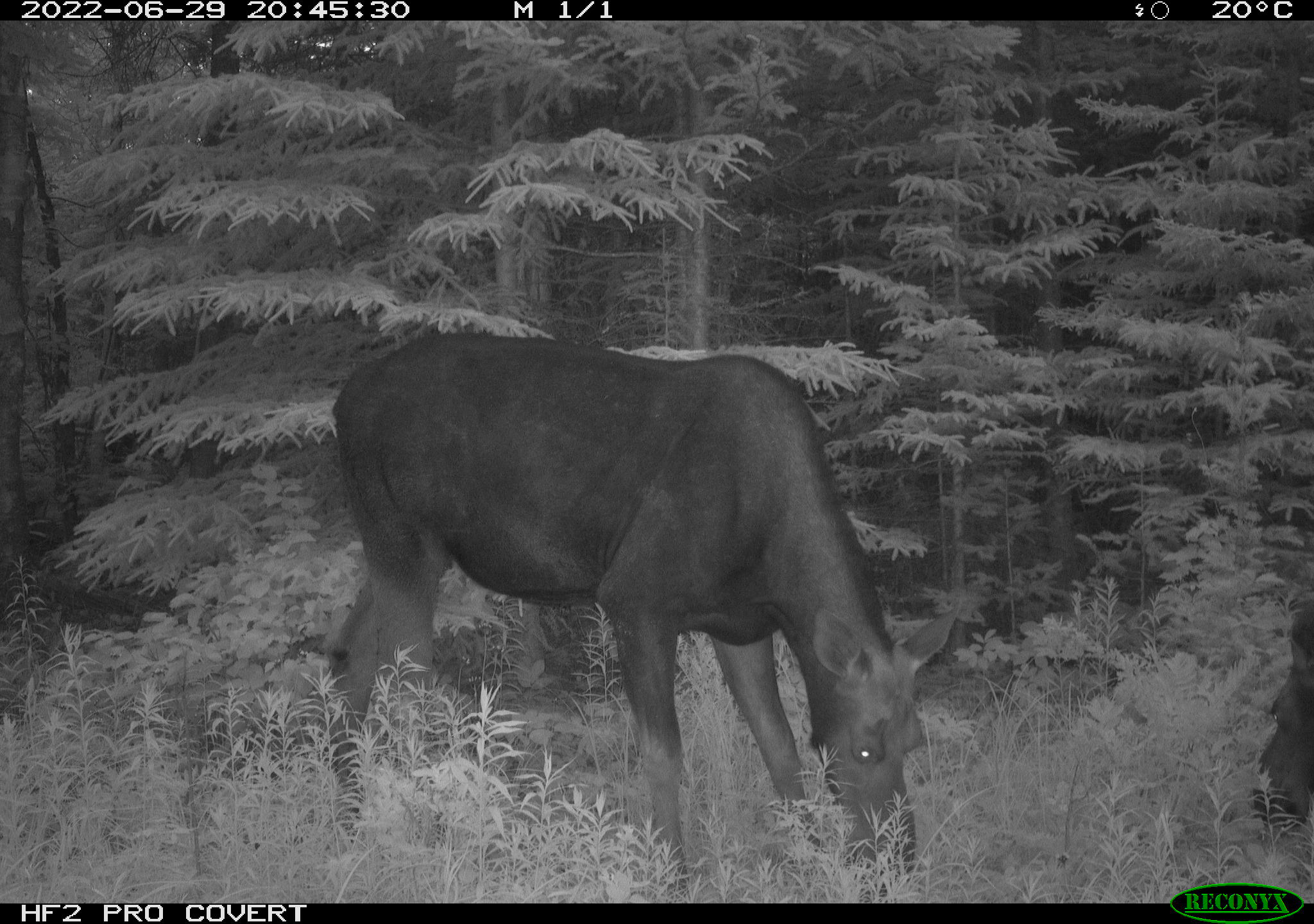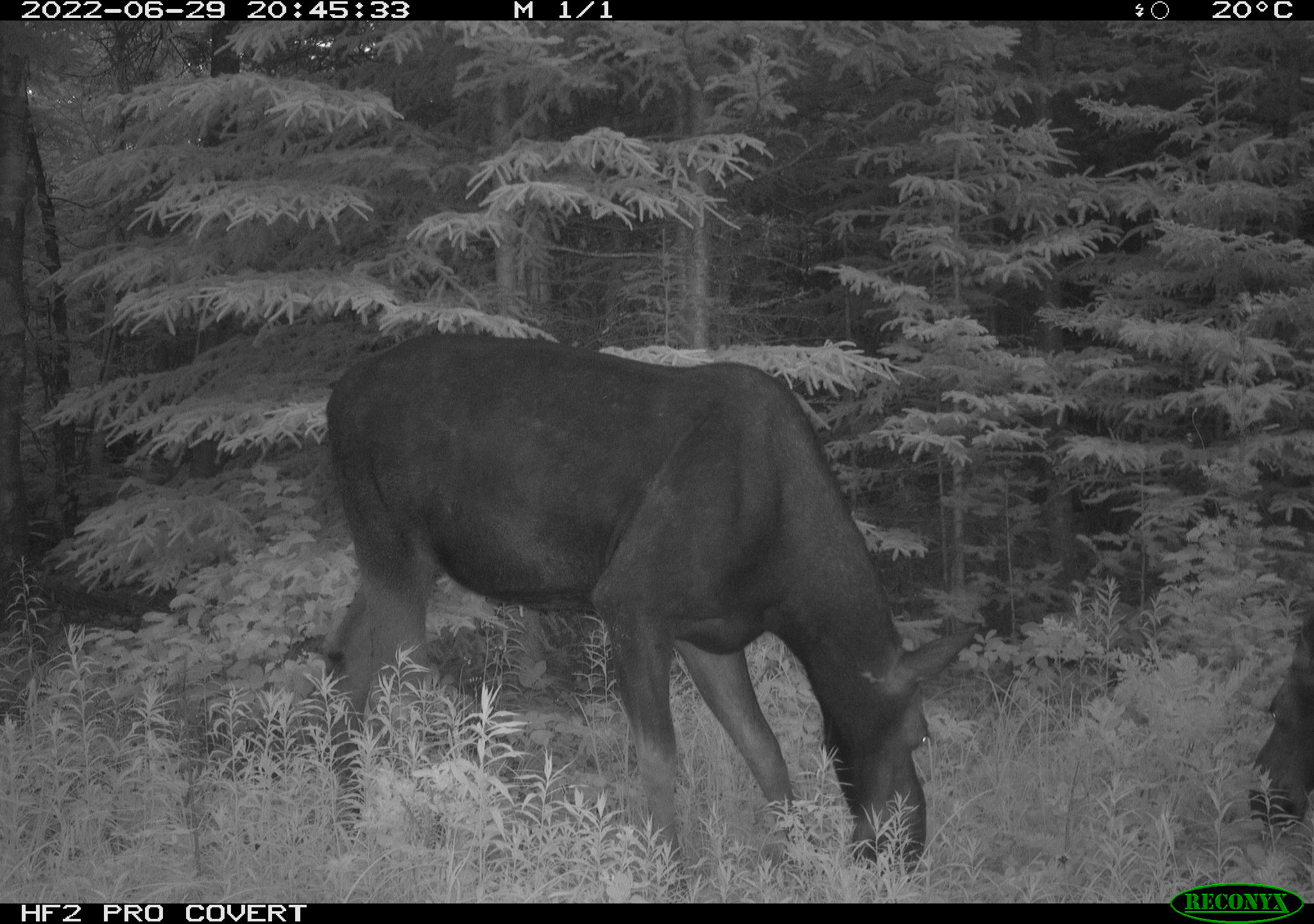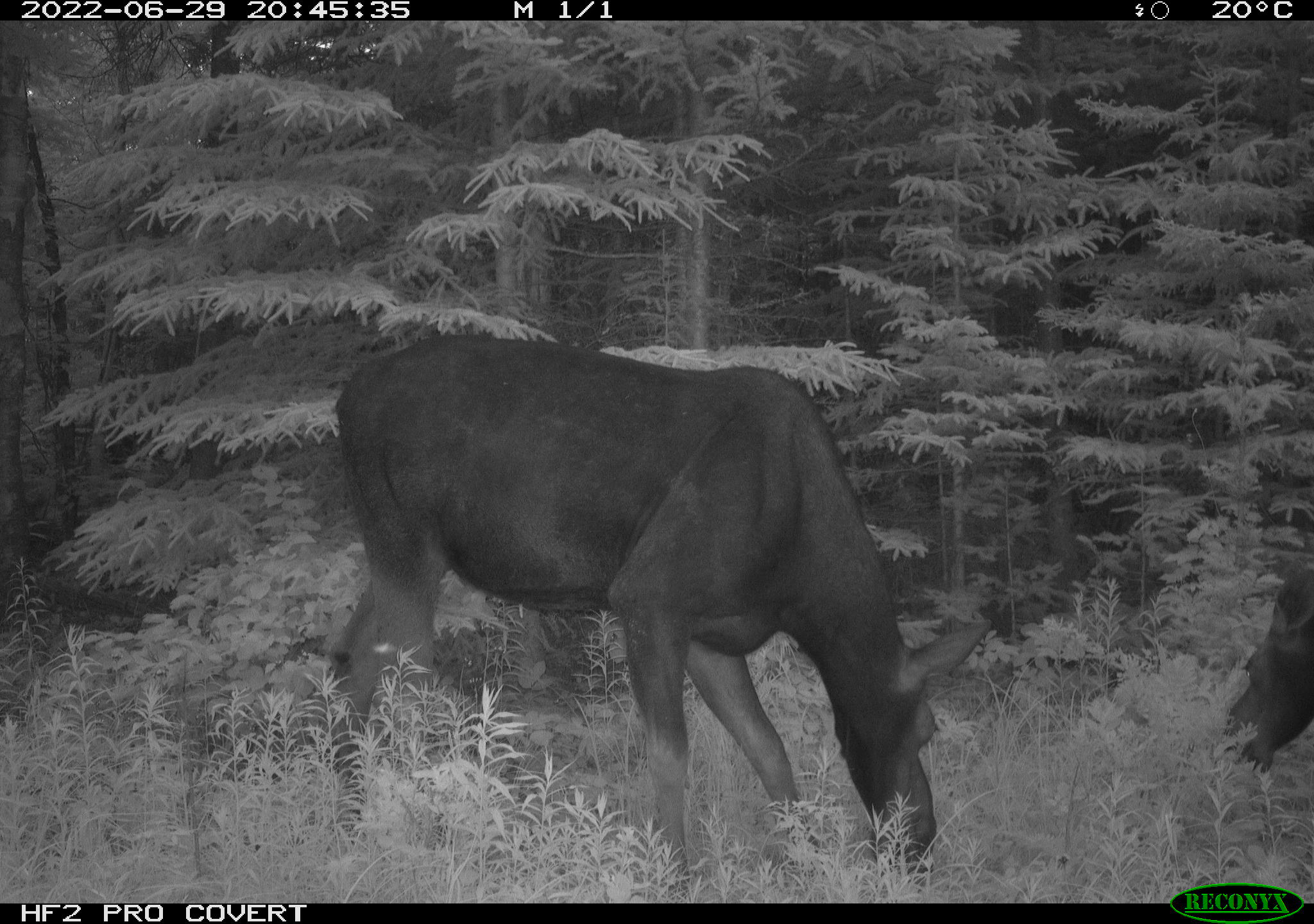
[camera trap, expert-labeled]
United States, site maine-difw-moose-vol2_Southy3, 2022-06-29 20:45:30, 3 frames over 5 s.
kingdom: Animalia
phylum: Chordata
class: Mammalia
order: Artiodactyla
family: Cervidae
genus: Alces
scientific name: Alces alces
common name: moose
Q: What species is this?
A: Moose (Alces alces).